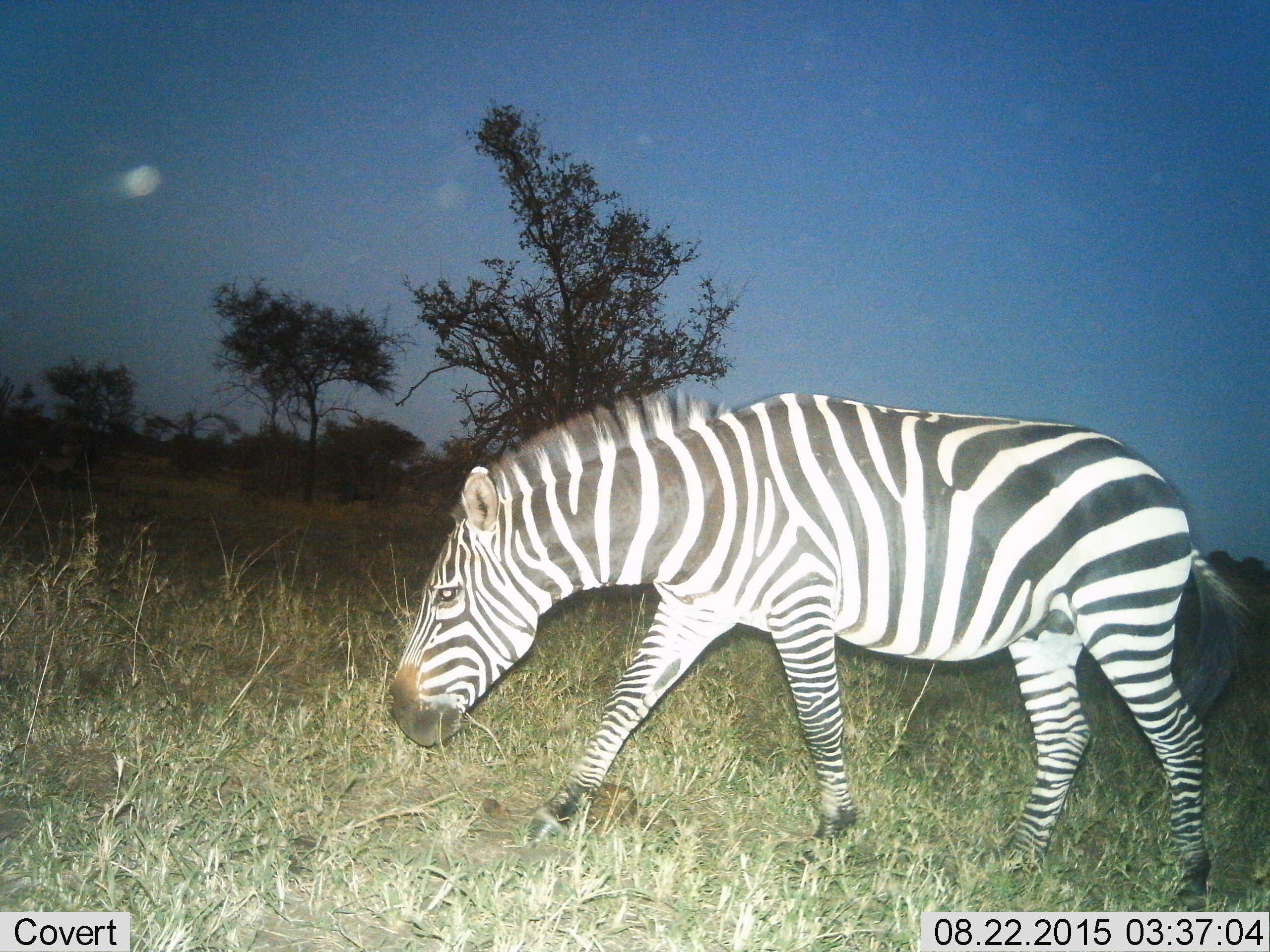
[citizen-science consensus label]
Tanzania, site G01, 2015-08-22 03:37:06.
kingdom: Animalia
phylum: Chordata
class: Mammalia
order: Perissodactyla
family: Equidae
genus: Equus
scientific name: Equus quagga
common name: plains zebra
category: zebra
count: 1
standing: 17%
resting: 11%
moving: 67%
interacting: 0%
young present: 0%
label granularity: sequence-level